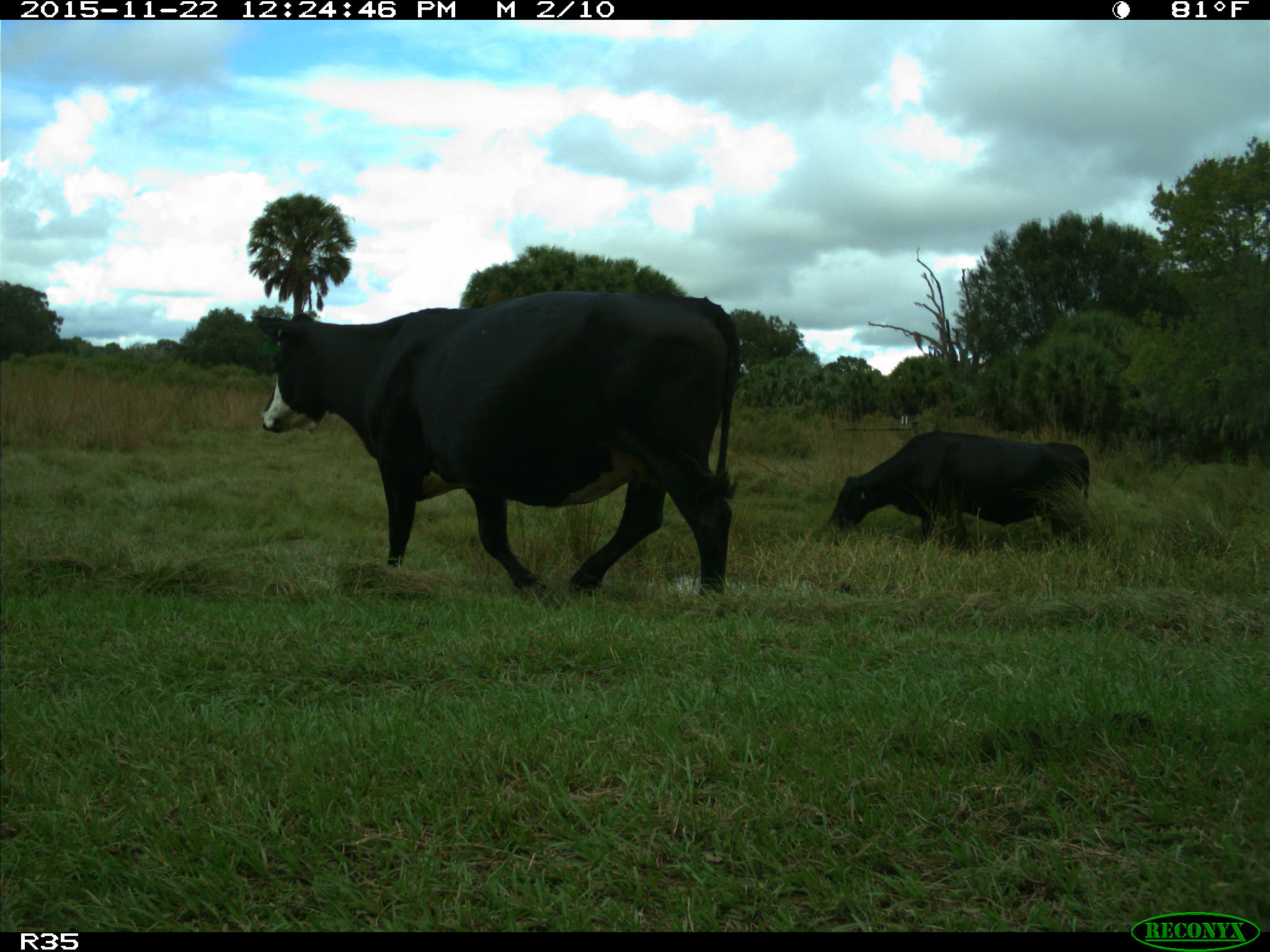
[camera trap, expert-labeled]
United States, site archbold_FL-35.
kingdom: Animalia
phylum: Chordata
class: Mammalia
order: Artiodactyla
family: Bovidae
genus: Bos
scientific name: Bos taurus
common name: domestic cow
Bos taurus (domestic cow).